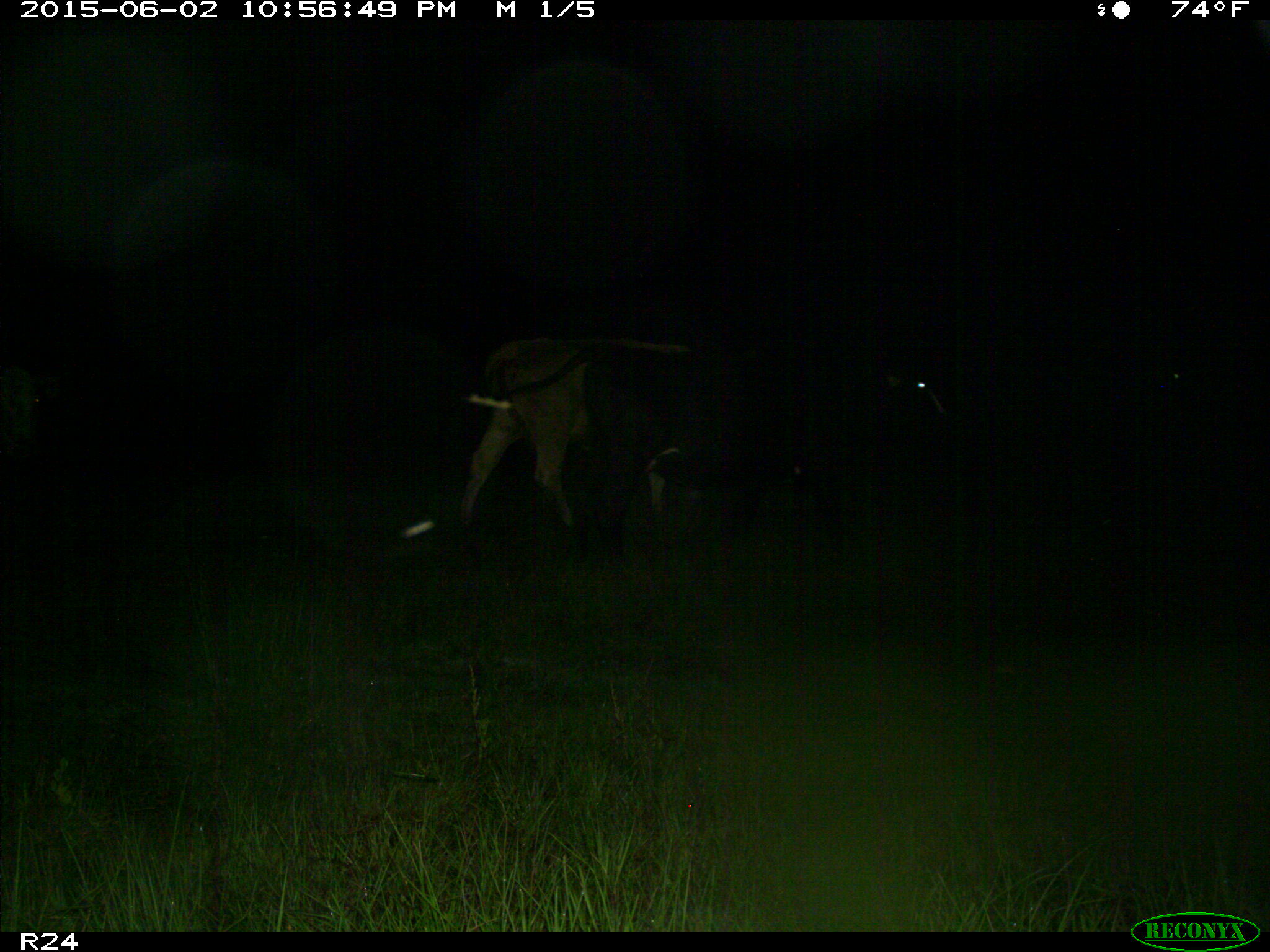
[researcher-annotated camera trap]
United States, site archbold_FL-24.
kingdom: Animalia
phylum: Chordata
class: Mammalia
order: Artiodactyla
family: Bovidae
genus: Bos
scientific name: Bos taurus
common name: domestic cow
Bos taurus (domestic cow).